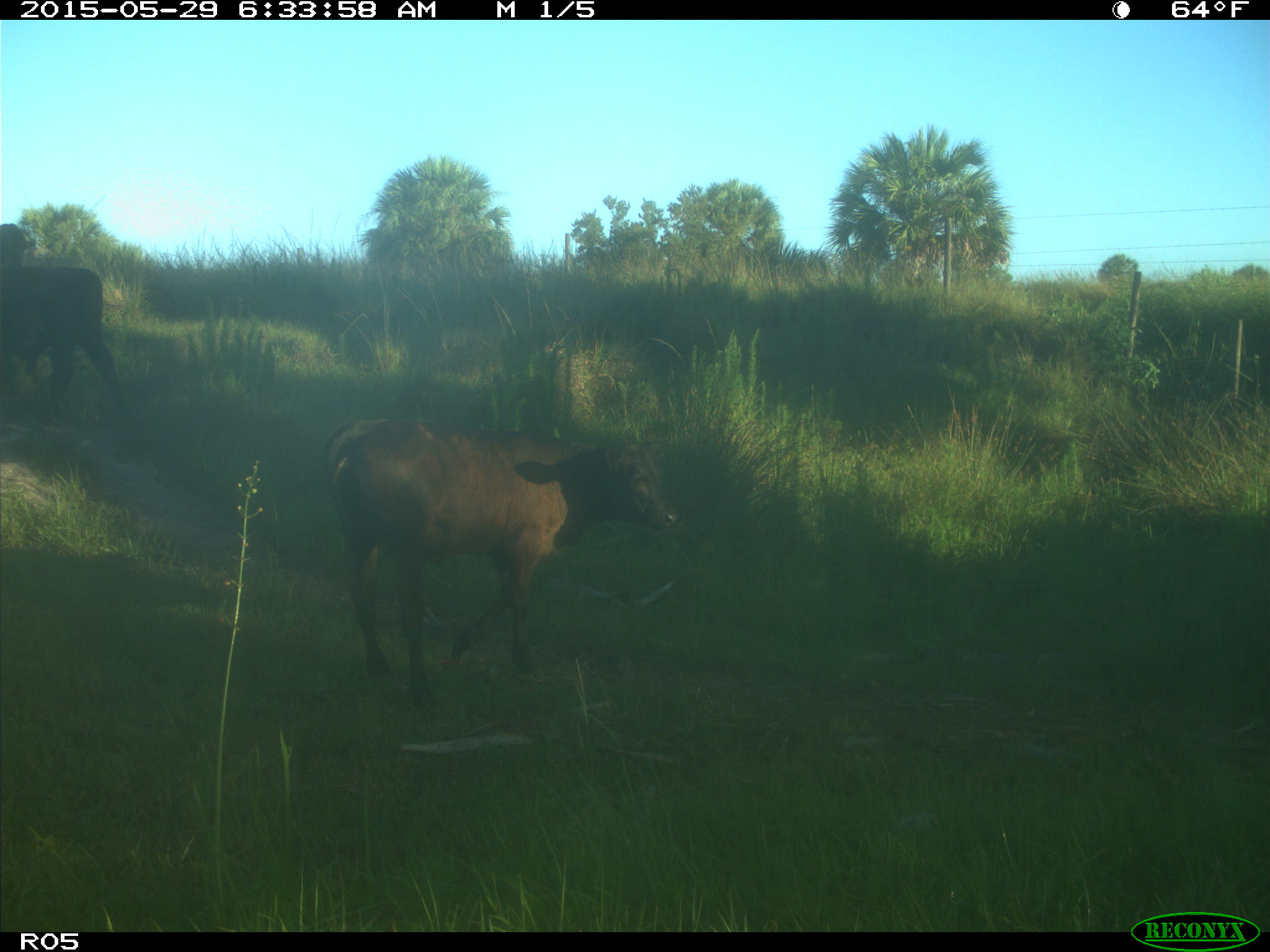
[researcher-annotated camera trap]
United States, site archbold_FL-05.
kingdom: Animalia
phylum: Chordata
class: Mammalia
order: Artiodactyla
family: Bovidae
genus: Bos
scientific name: Bos taurus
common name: domestic cow